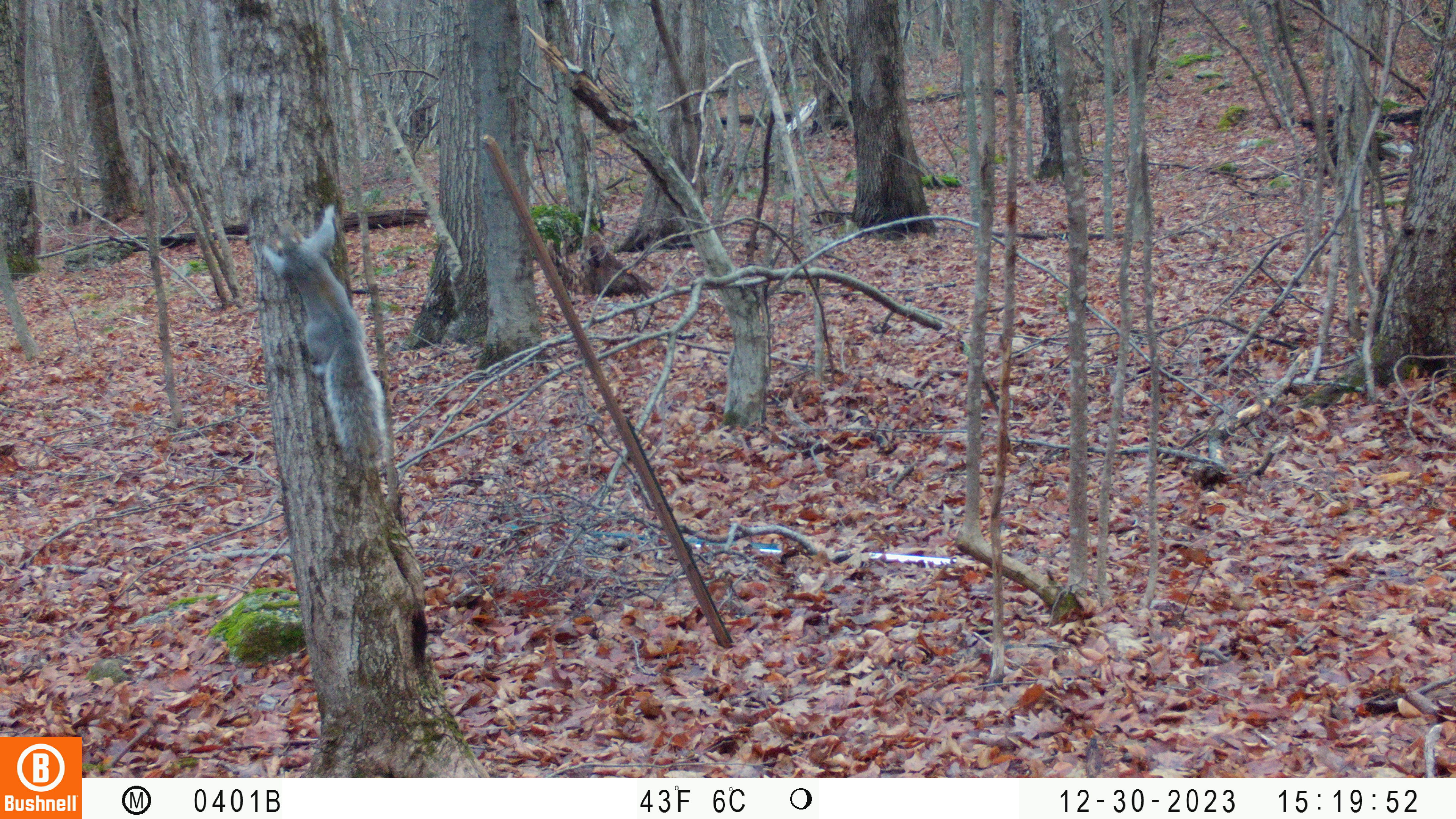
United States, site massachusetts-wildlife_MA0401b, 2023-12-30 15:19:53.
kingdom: Animalia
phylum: Chordata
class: Mammalia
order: Rodentia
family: Sciuridae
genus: Sciurus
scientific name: Sciurus carolinensis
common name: gray squirrel